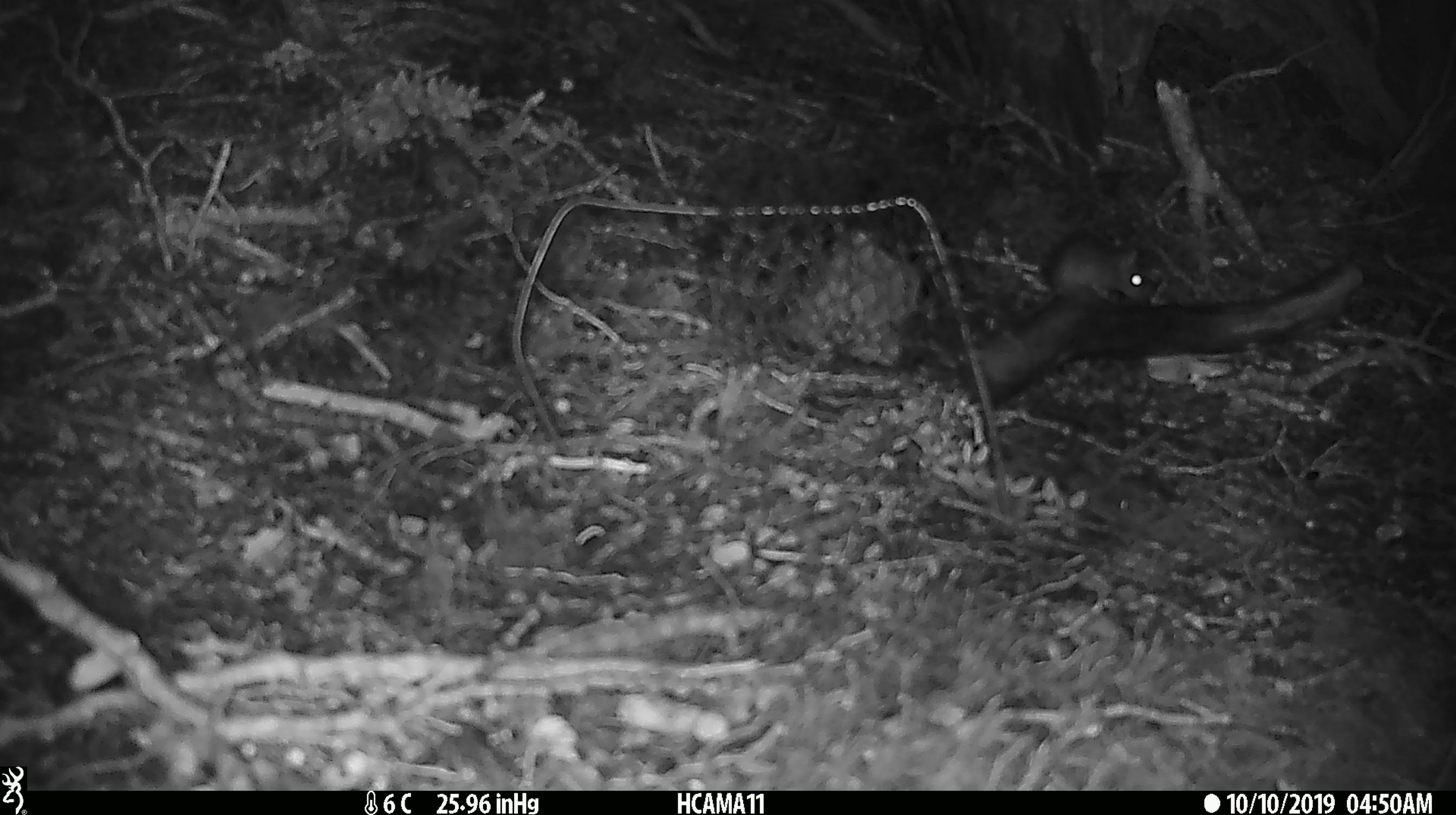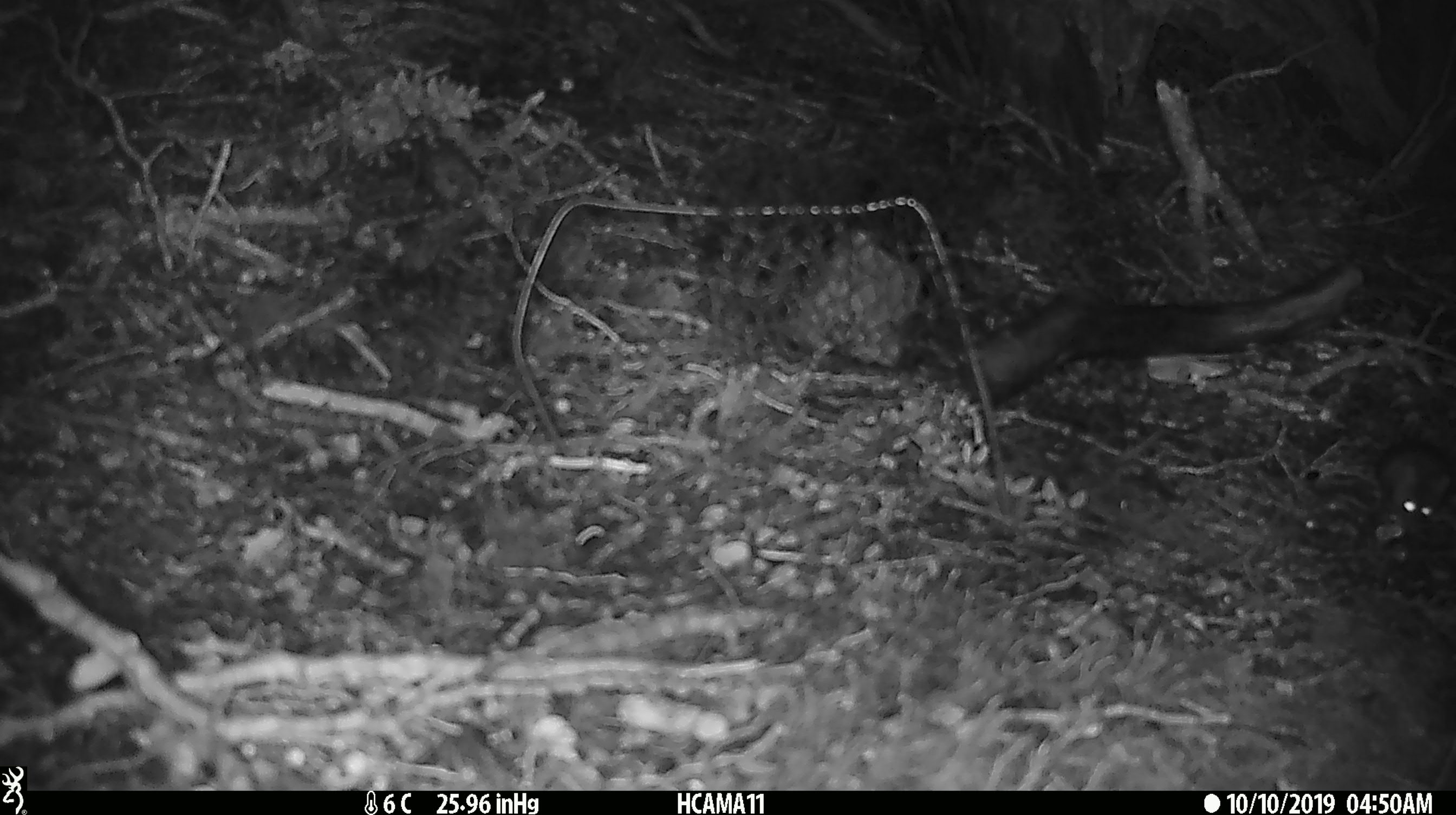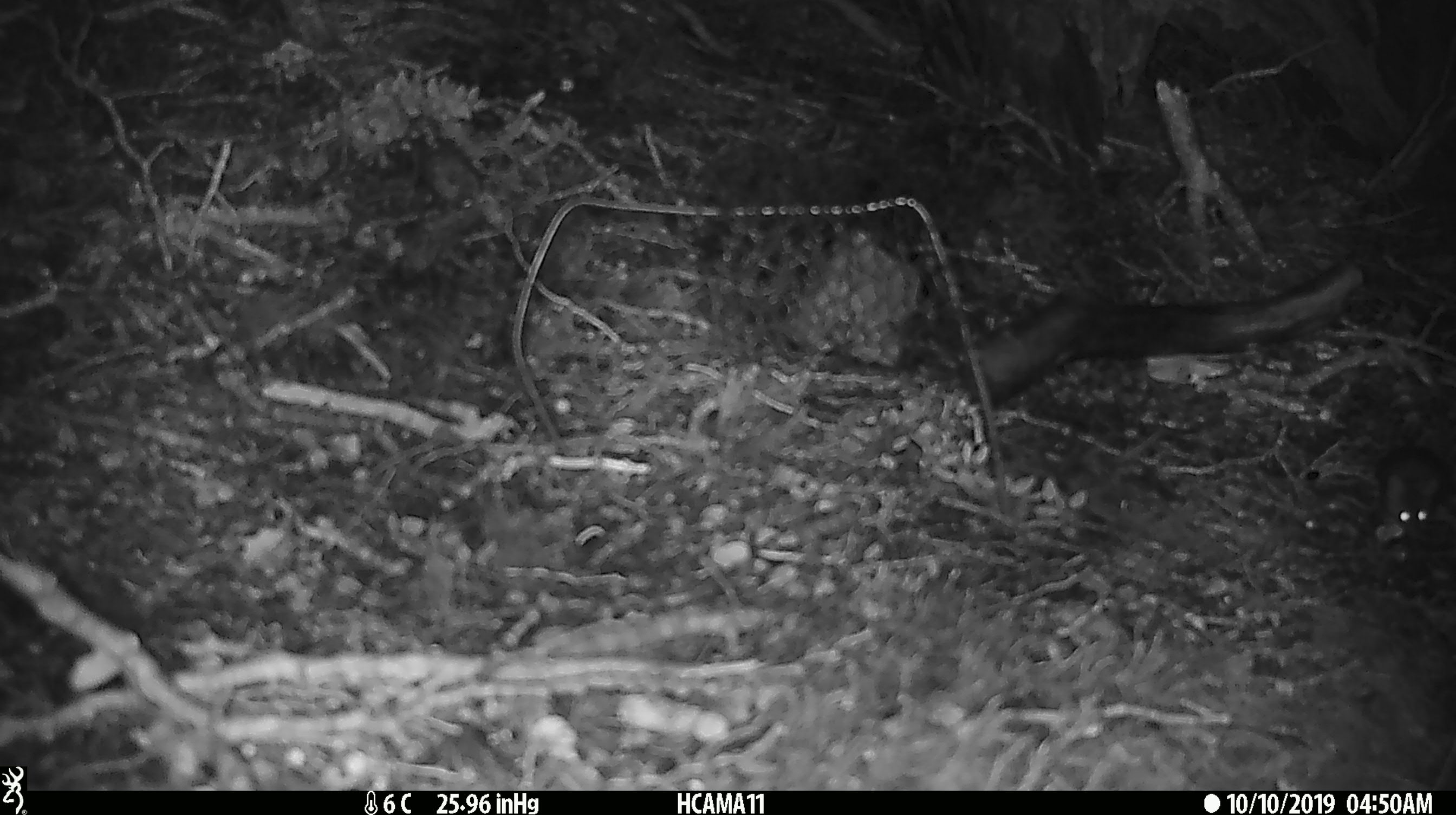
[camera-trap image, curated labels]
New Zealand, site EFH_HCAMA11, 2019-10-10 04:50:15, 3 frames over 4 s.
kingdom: Animalia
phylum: Chordata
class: Mammalia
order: Rodentia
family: Muridae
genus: Mus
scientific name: Mus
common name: mouse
Mouse (Mus).